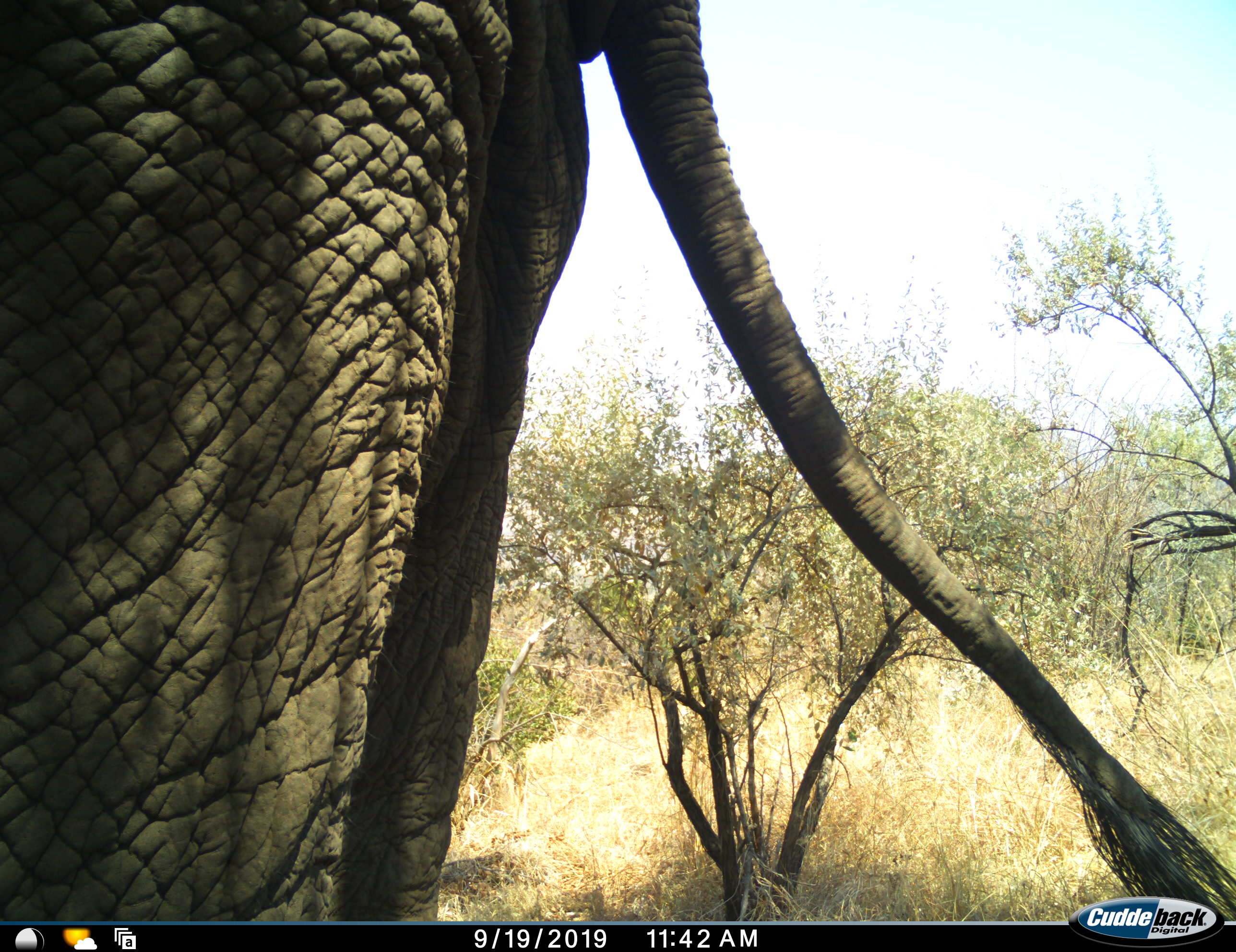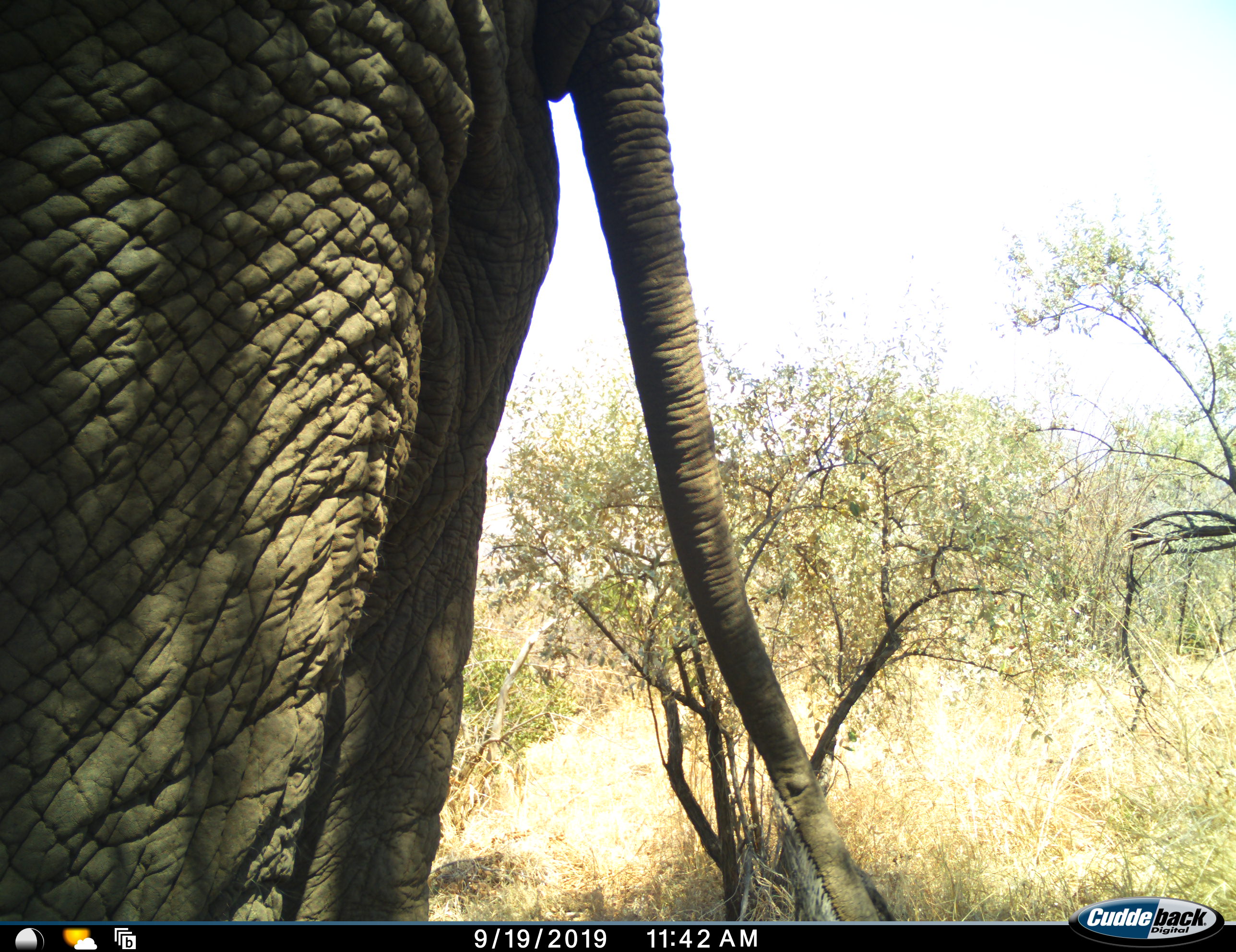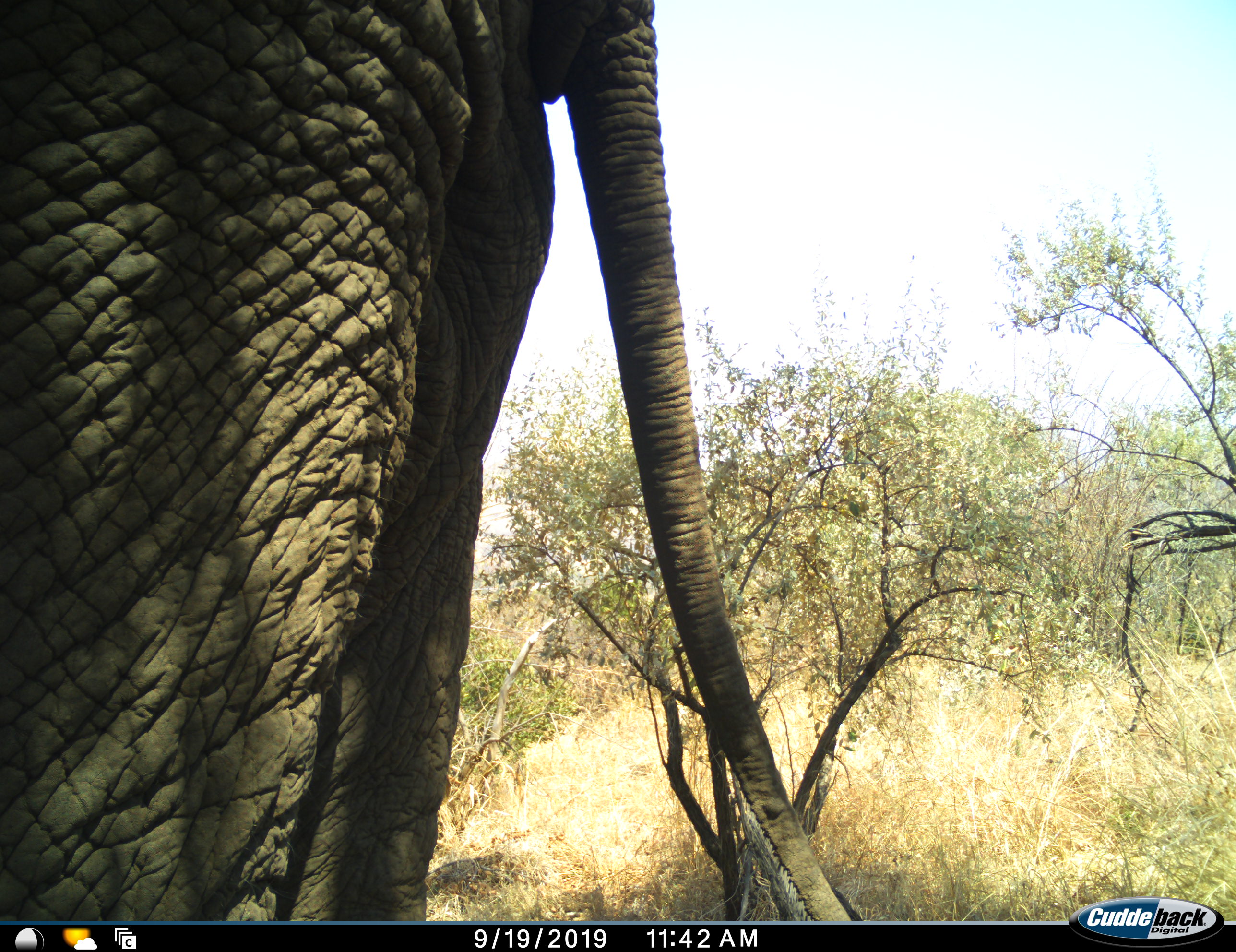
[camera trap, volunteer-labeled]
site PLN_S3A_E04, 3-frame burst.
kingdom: Animalia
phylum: Chordata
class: Mammalia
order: Proboscidea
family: Elephantidae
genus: Loxodonta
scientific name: Loxodonta africana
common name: african bush elephant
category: elephant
Elephant (african bush elephant) (Loxodonta africana), count 1. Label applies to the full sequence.